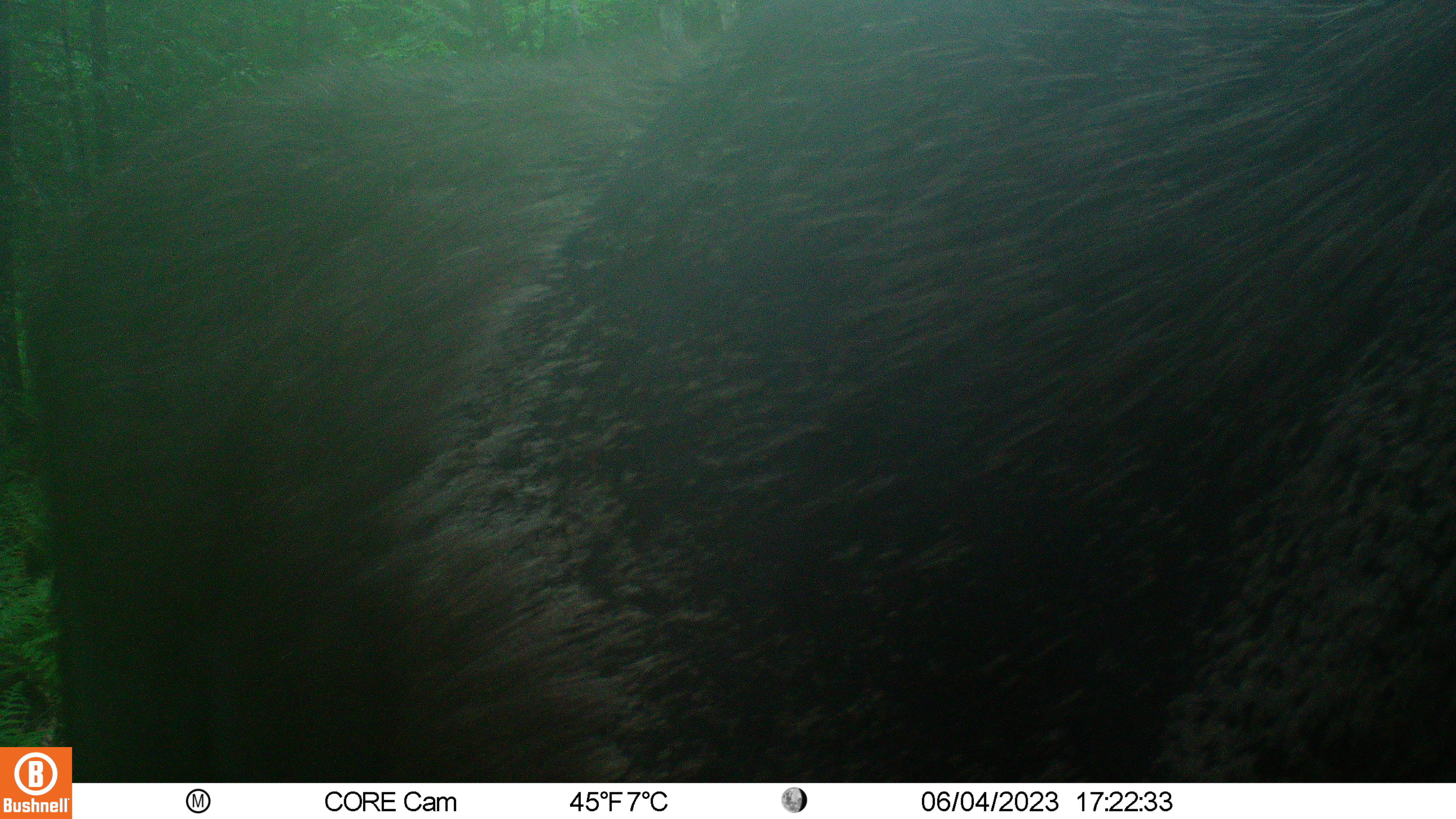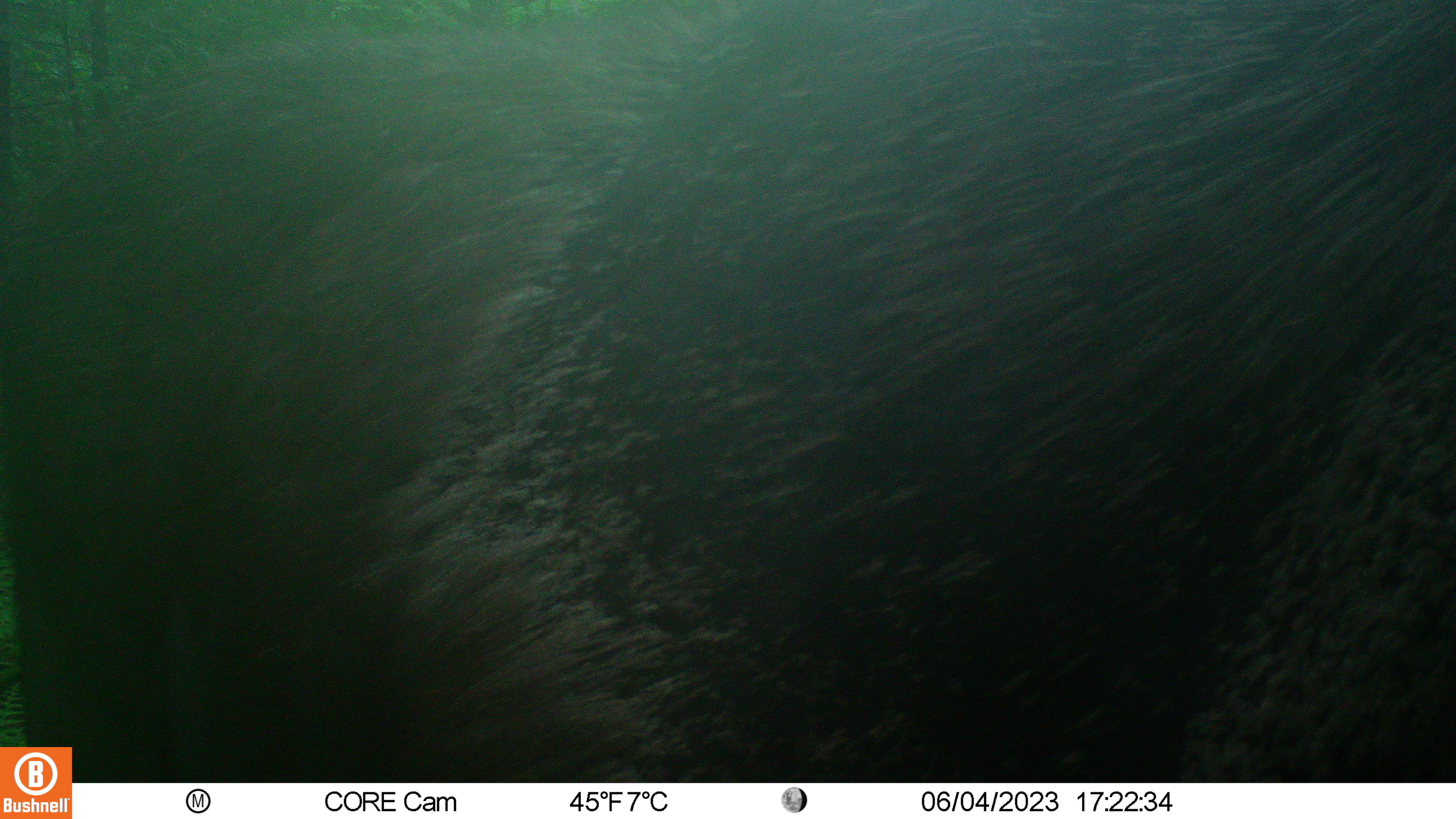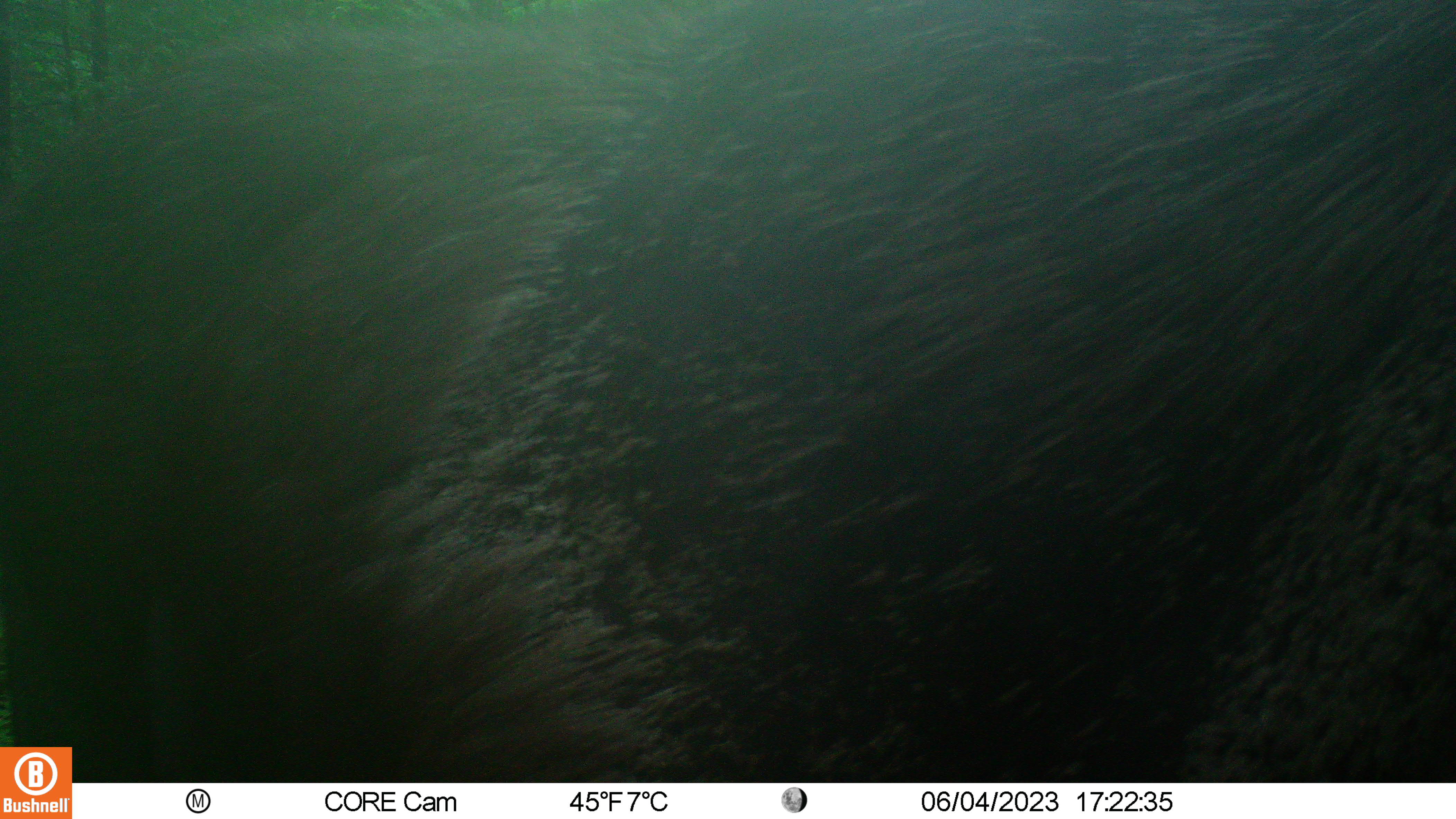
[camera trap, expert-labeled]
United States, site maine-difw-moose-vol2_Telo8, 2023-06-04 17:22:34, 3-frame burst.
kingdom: Animalia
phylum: Chordata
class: Mammalia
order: Artiodactyla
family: Cervidae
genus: Alces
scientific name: Alces alces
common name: moose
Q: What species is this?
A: Moose (Alces alces).